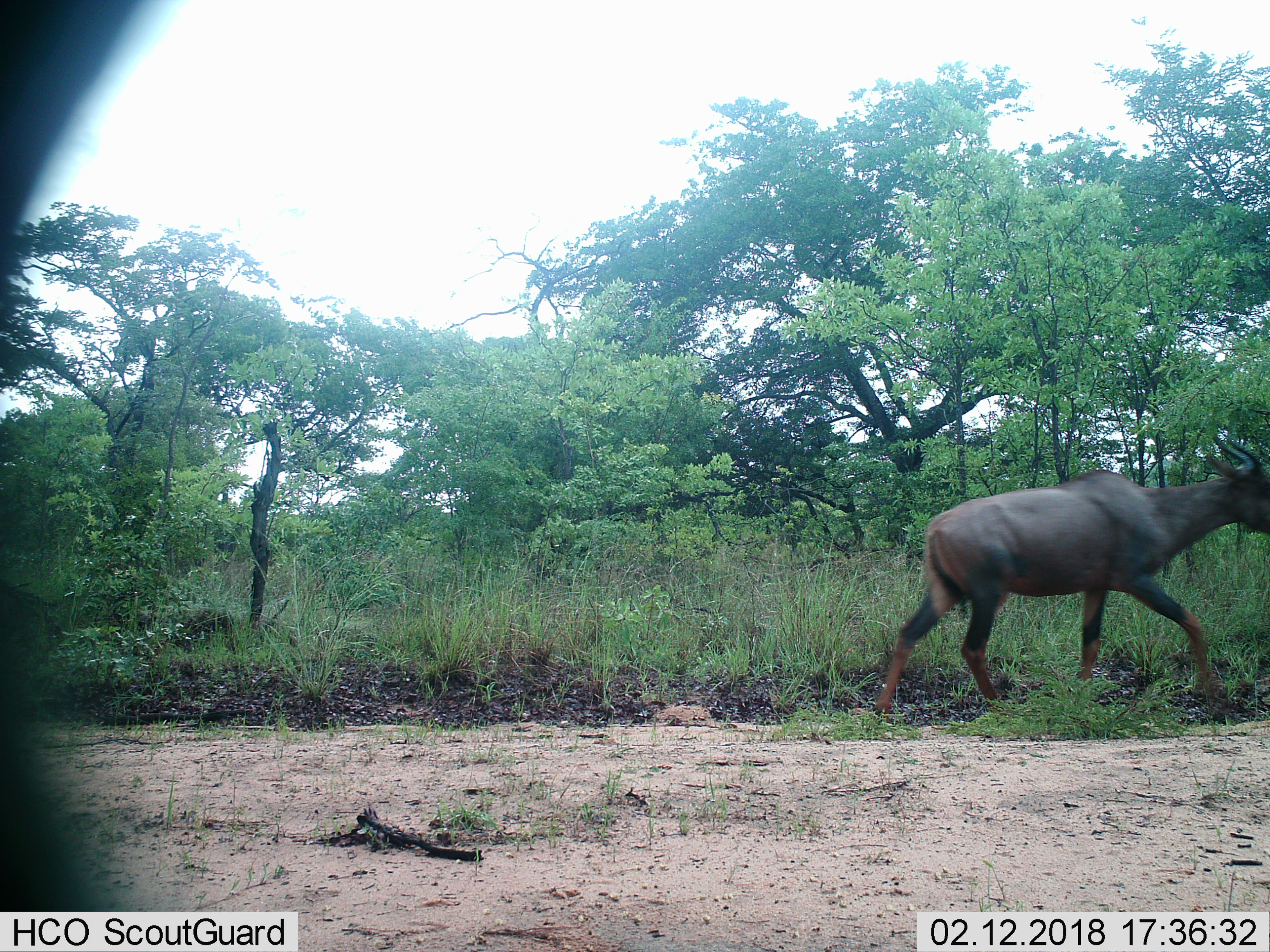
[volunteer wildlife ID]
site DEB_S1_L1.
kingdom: Animalia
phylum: Chordata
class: Mammalia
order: Artiodactyla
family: Bovidae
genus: Damaliscus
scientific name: Damaliscus lunatus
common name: tsessebe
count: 1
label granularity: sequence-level